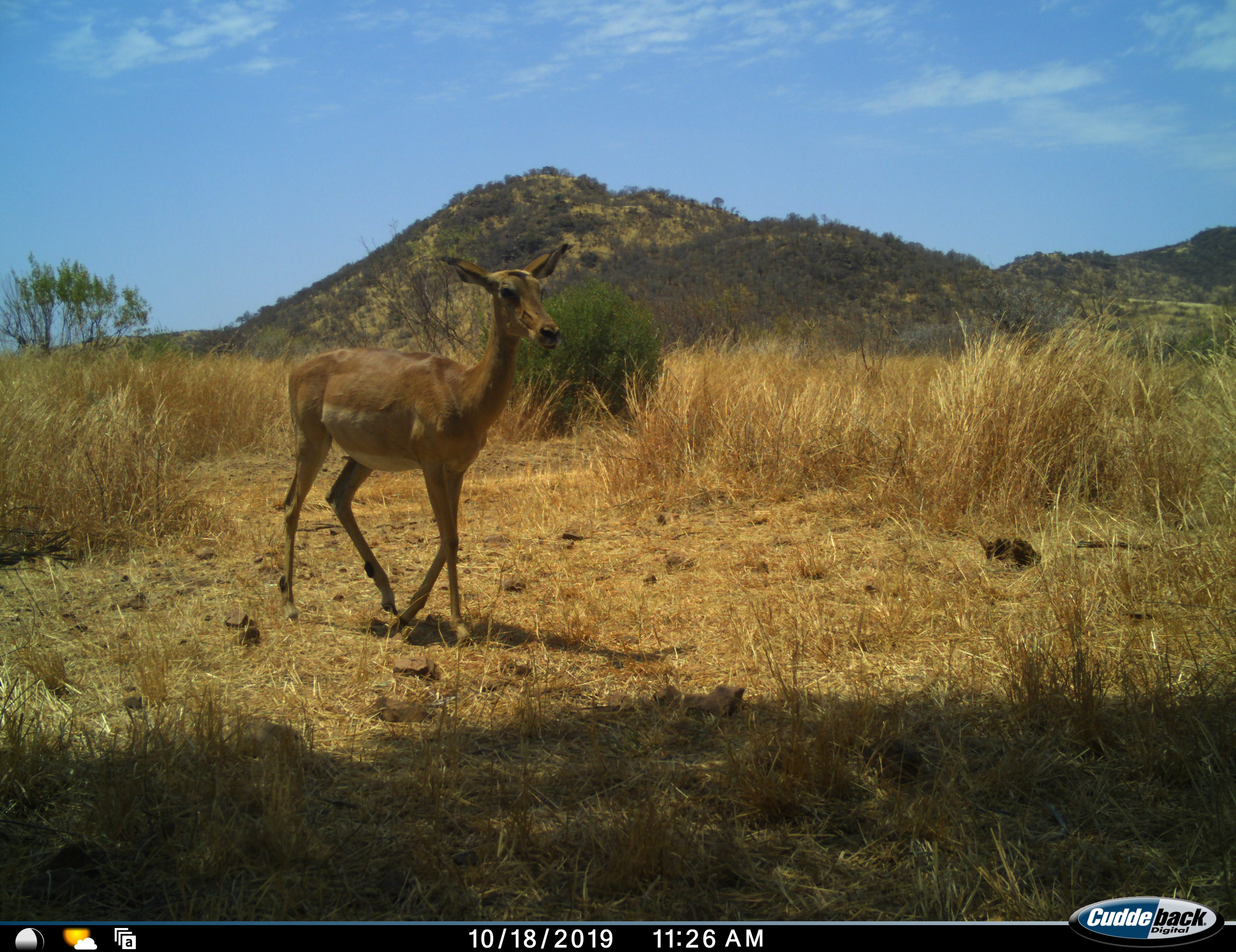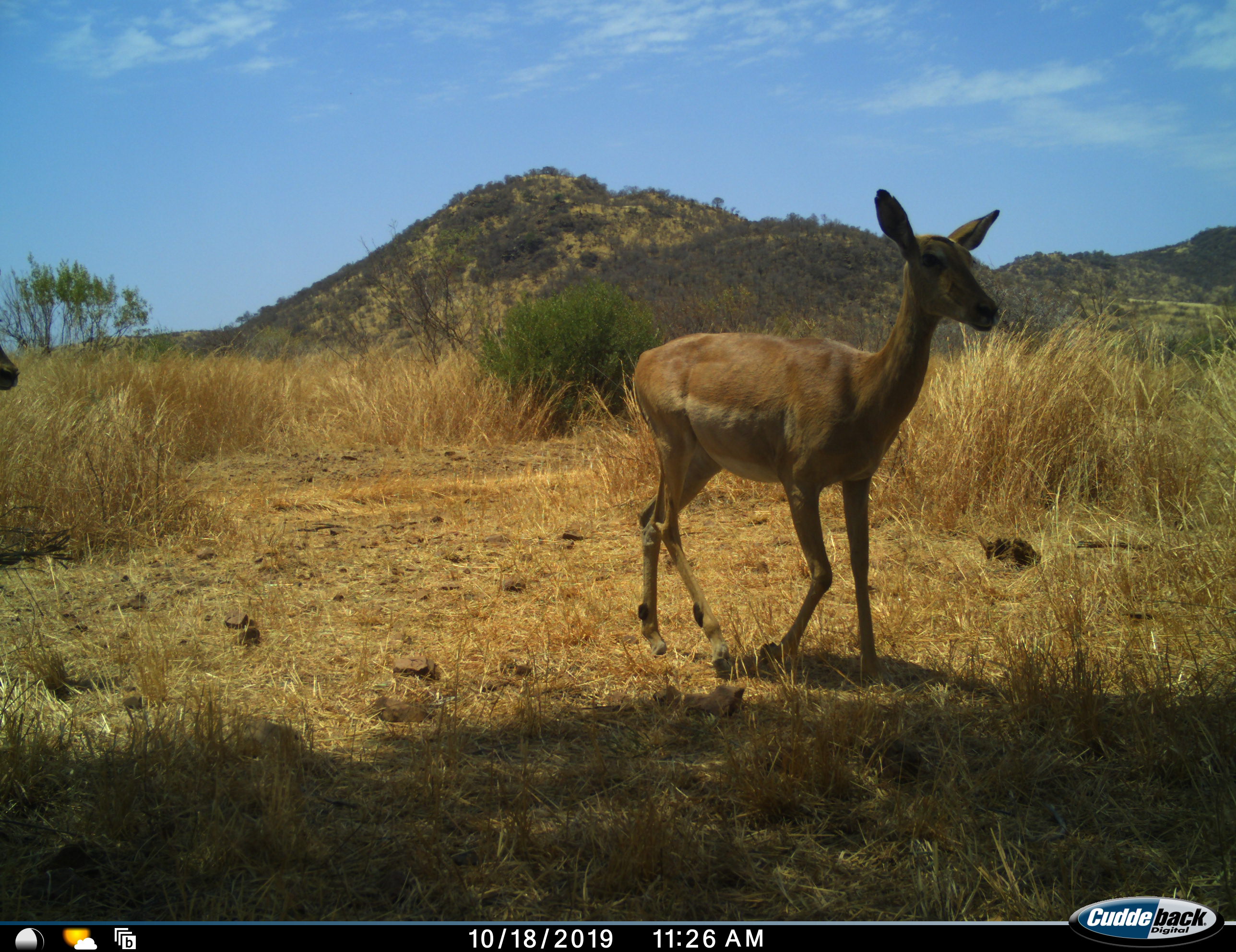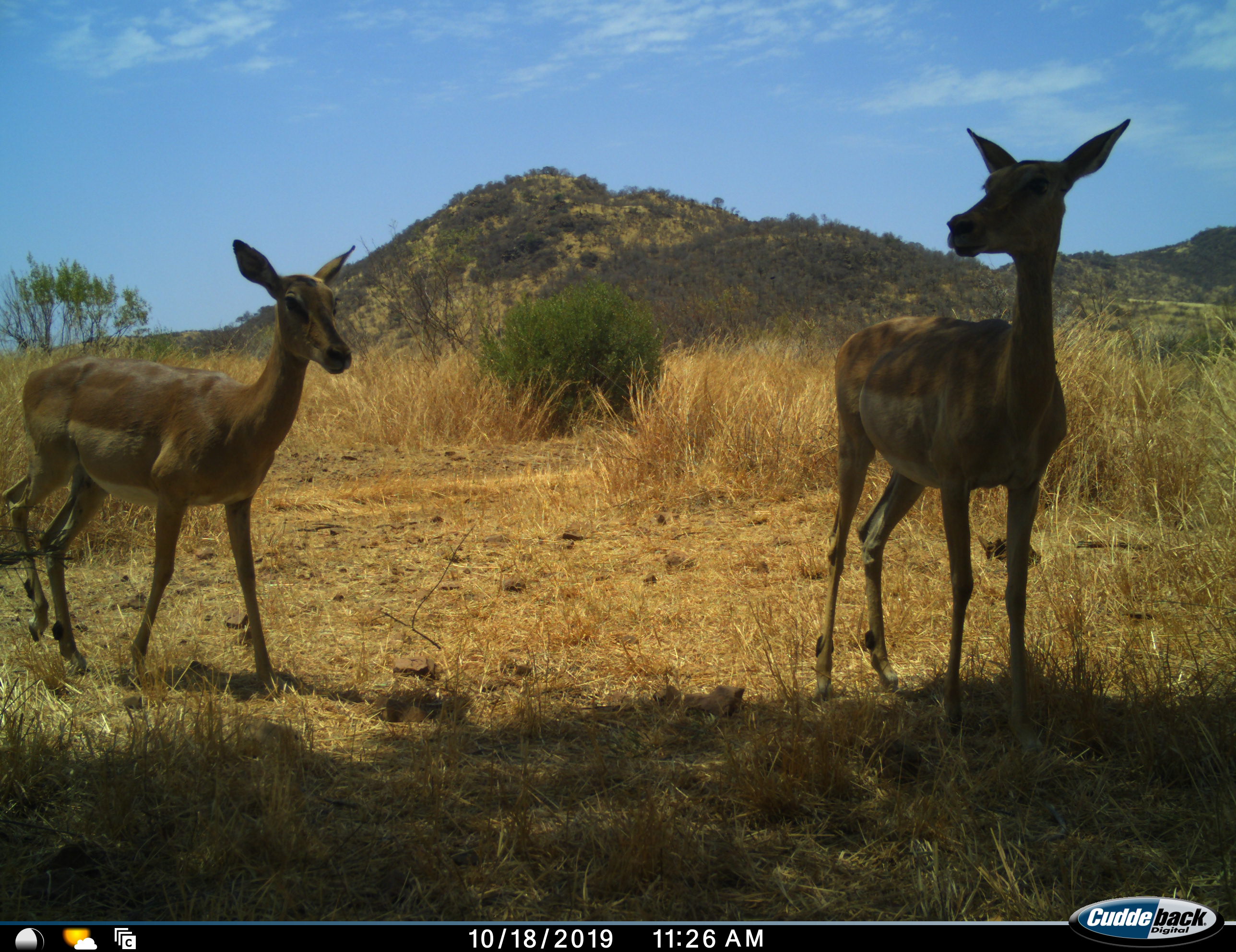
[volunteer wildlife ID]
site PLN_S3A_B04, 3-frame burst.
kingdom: Animalia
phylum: Chordata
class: Mammalia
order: Artiodactyla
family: Bovidae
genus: Aepyceros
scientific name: Aepyceros melampus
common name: impala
Impala (Aepyceros melampus), count 2. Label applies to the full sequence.